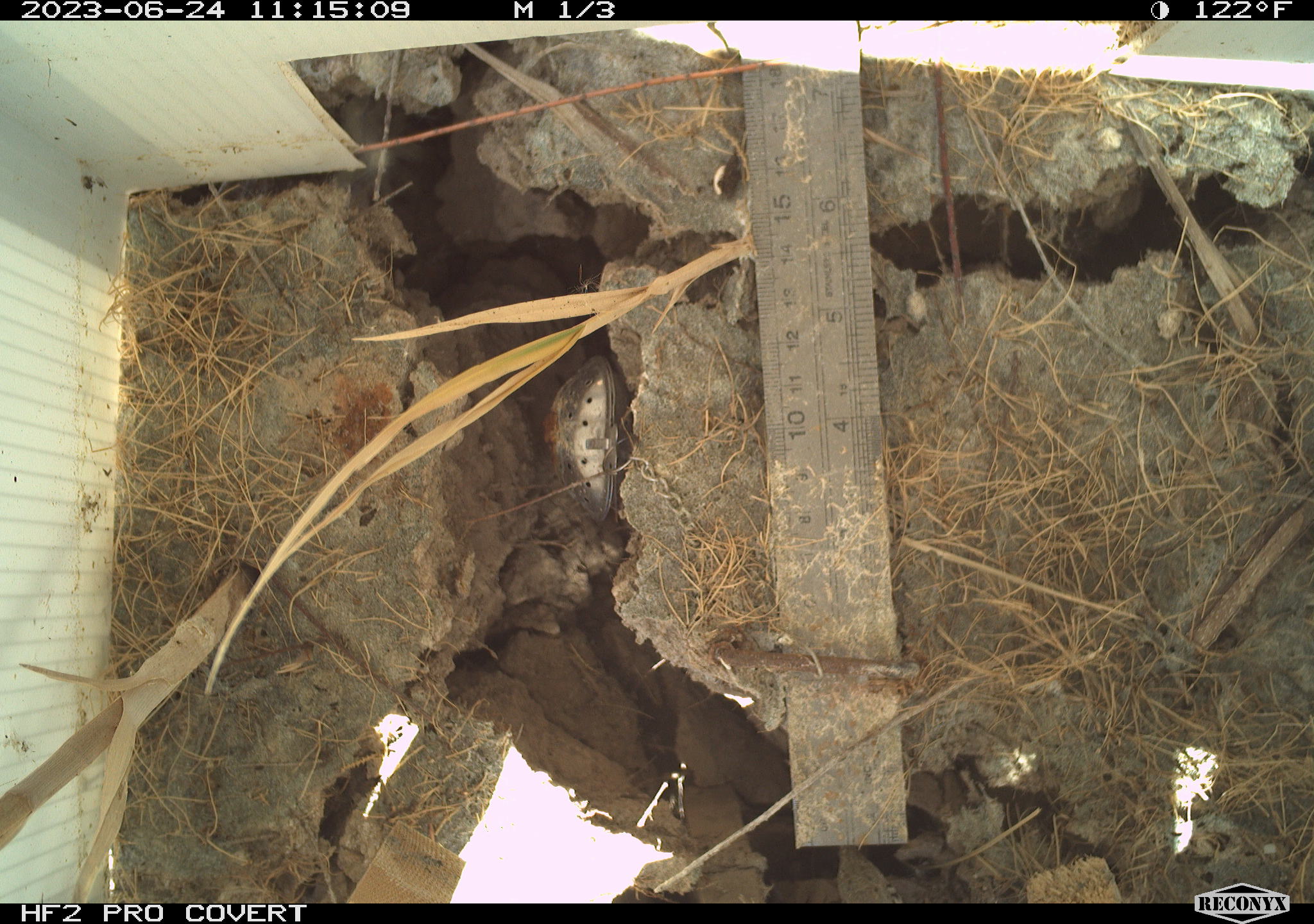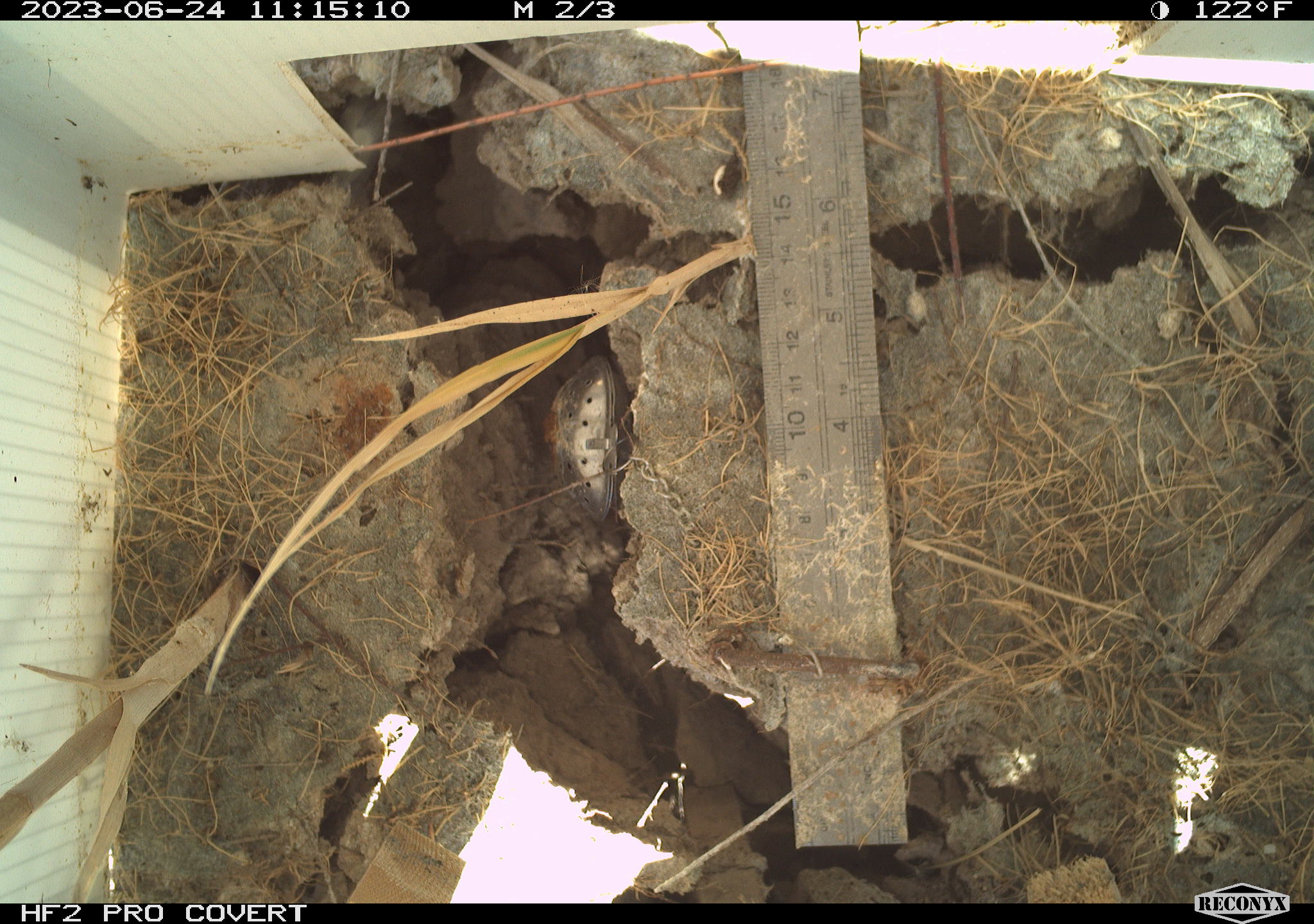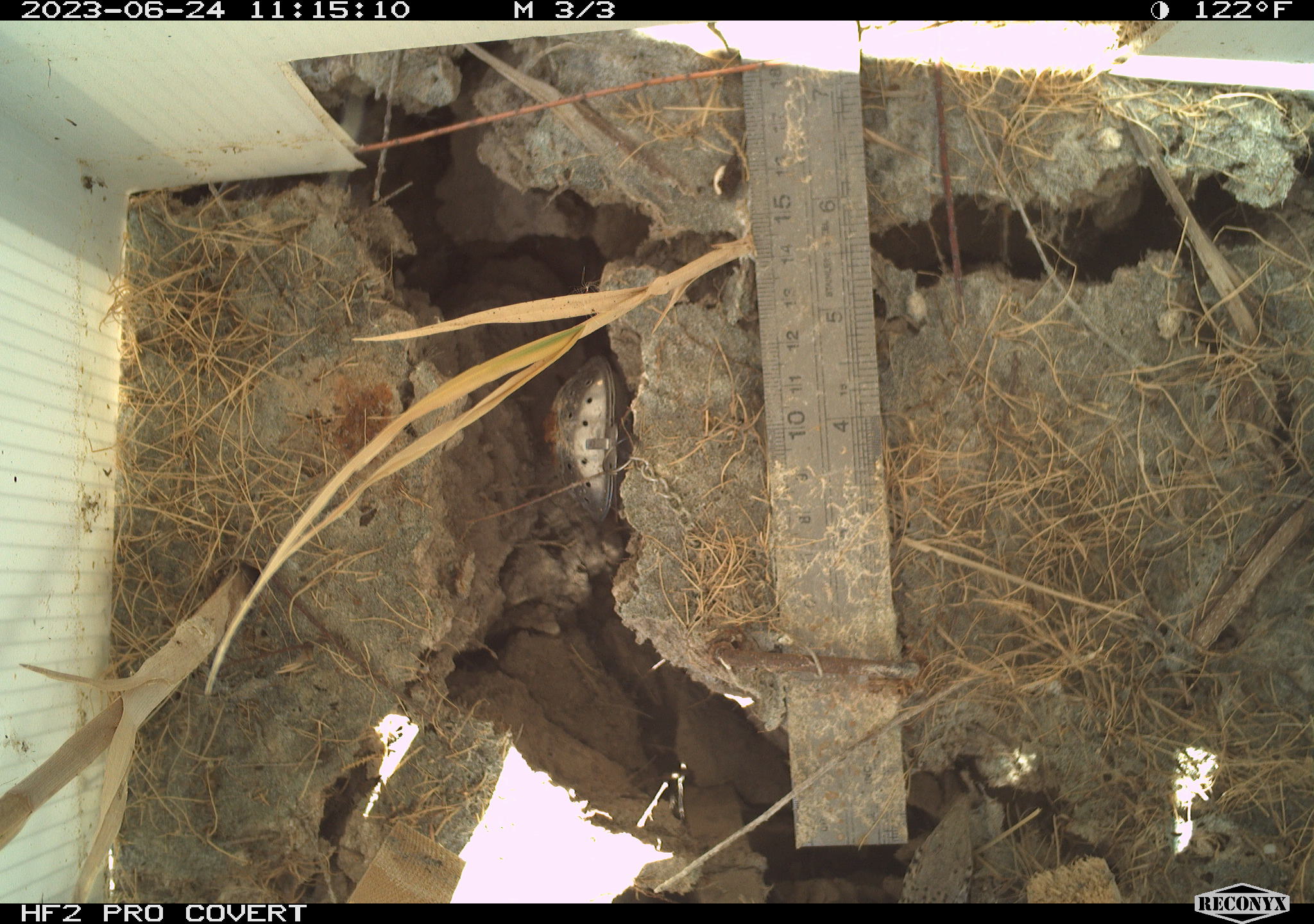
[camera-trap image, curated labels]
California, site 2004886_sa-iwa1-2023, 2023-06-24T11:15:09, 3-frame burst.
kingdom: Animalia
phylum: Chordata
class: Reptilia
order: Squamata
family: Teiidae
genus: Aspidoscelis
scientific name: Aspidoscelis tigris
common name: western whiptail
Western whiptail (Aspidoscelis tigris).